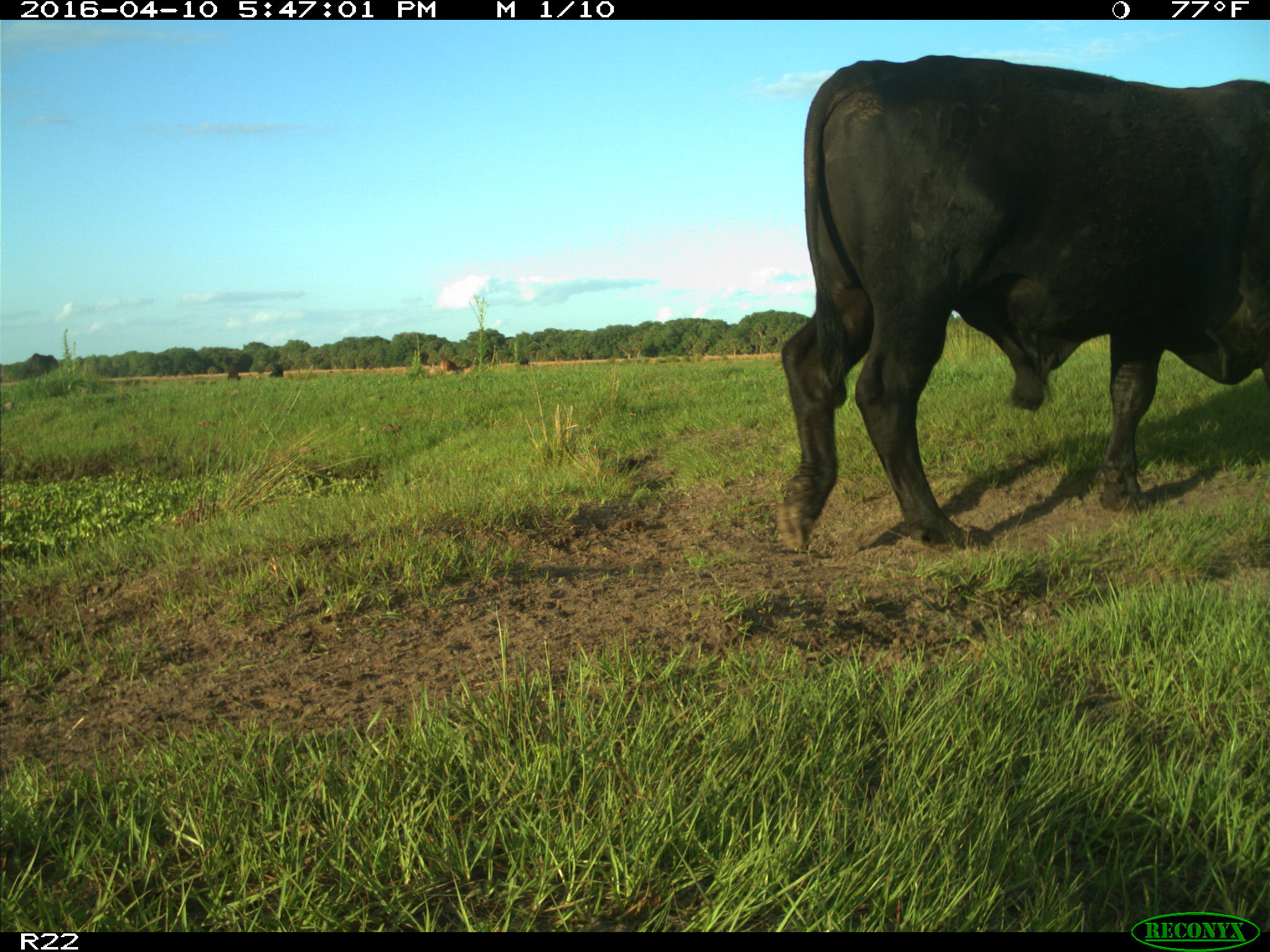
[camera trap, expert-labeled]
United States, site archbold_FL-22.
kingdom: Animalia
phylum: Chordata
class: Mammalia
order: Artiodactyla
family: Bovidae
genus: Bos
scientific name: Bos taurus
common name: domestic cow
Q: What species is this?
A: Bos taurus (domestic cow).